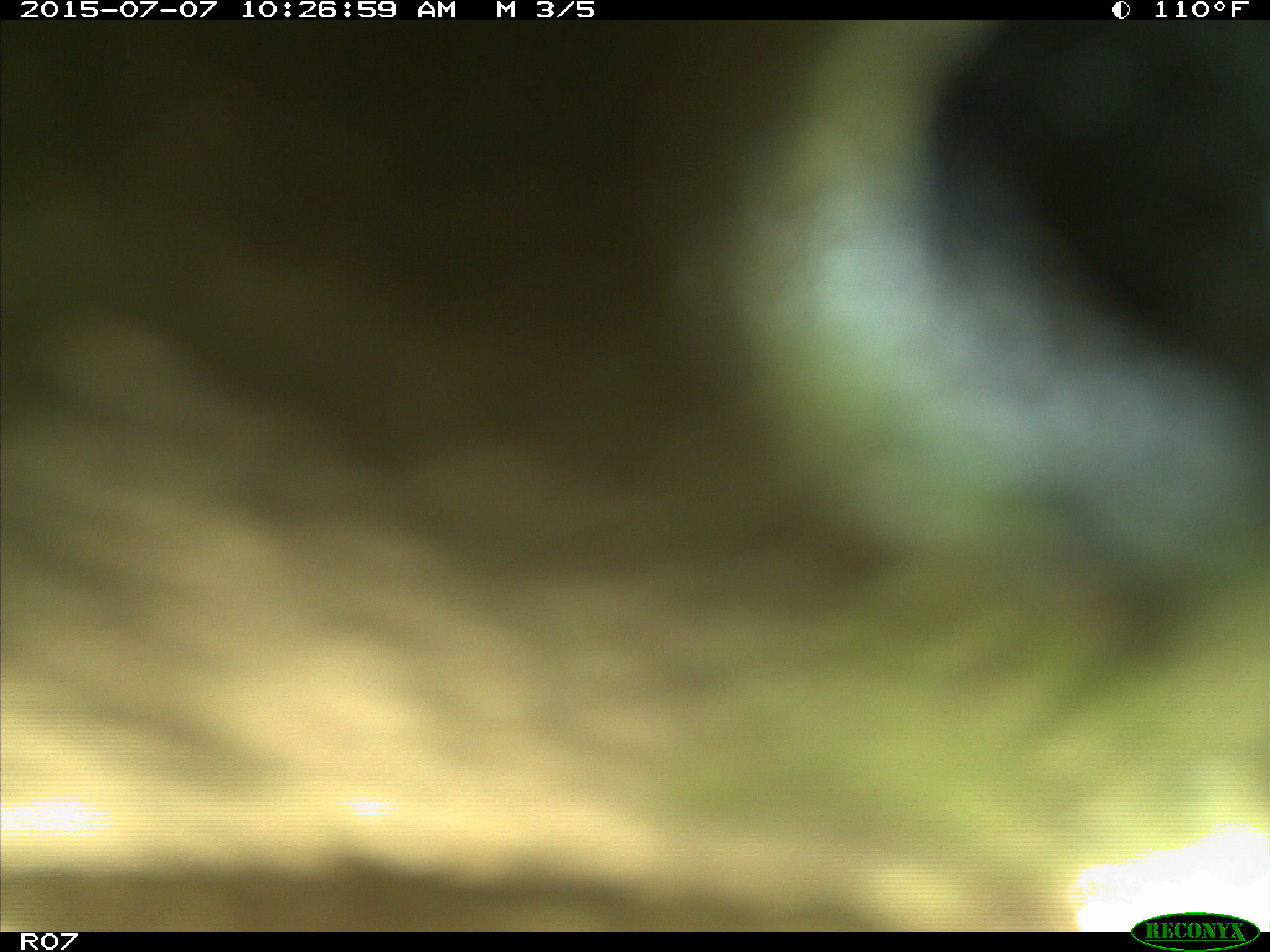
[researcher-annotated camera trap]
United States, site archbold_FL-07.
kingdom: Animalia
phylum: Chordata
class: Mammalia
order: Artiodactyla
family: Bovidae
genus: Bos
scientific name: Bos taurus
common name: domestic cow